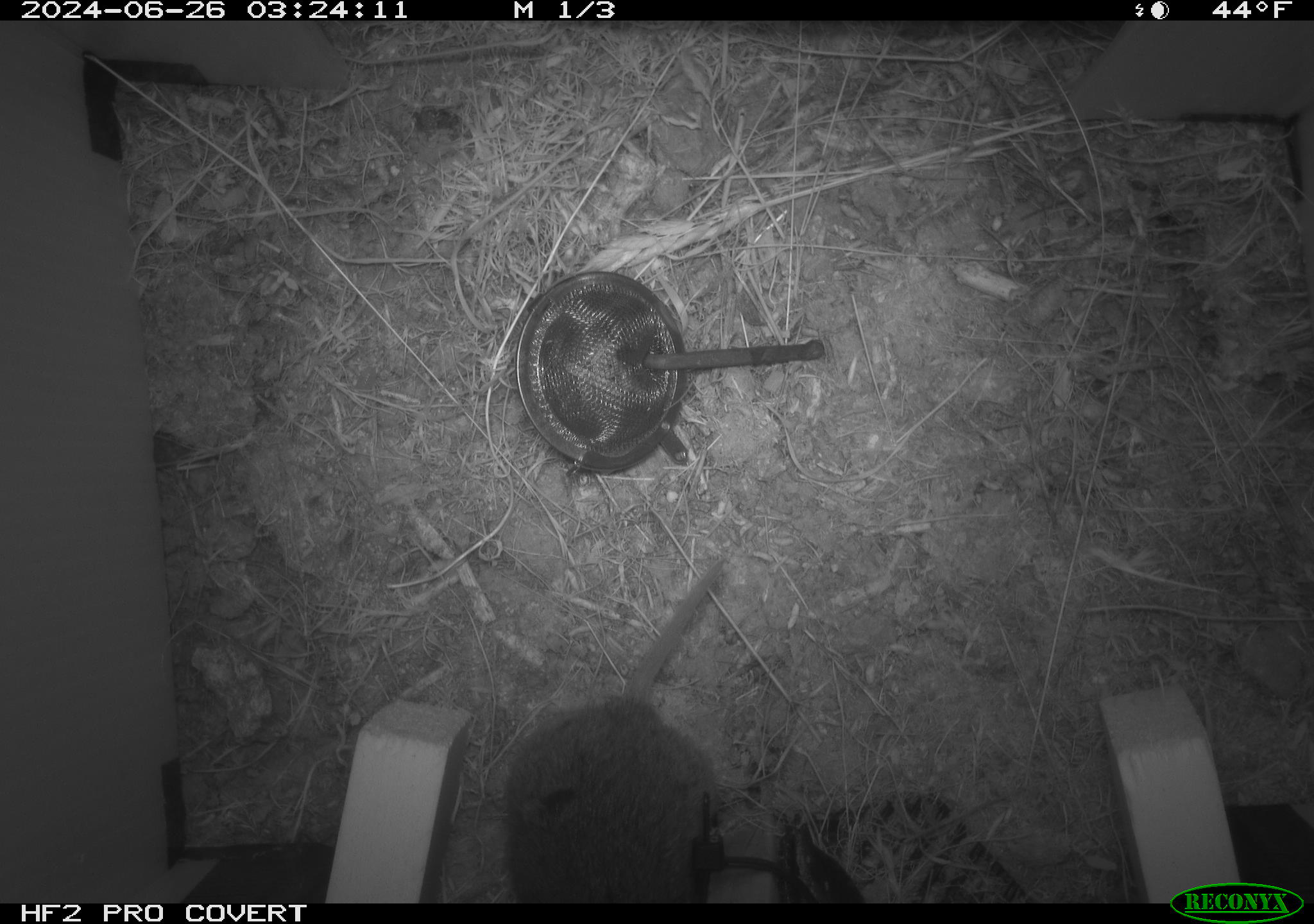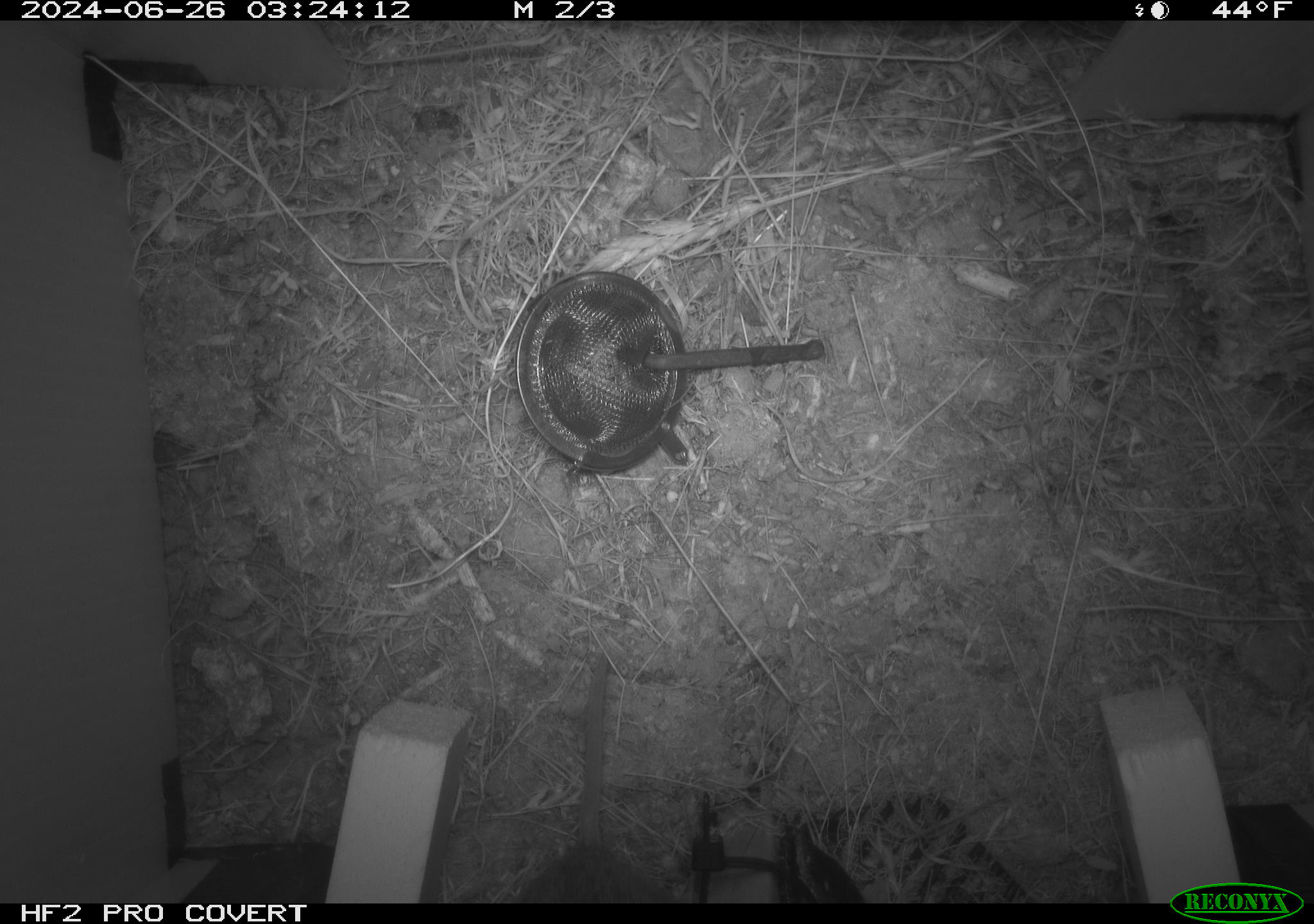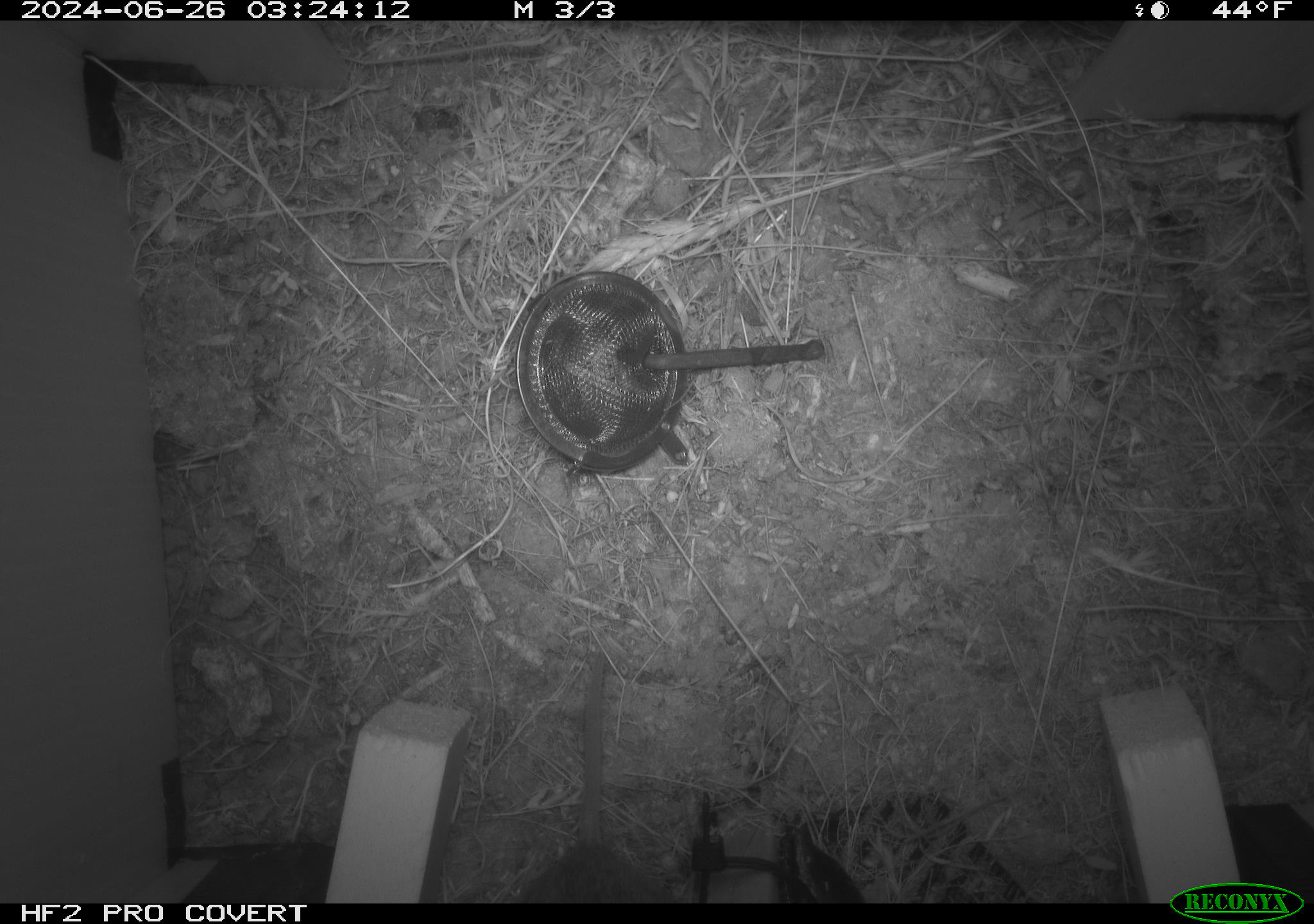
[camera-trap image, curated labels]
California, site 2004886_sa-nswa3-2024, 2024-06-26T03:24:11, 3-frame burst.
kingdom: Animalia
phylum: Chordata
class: Mammalia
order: Rodentia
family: Cricetidae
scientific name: Arvicolinae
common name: voles, lemmings, and muskrats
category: arvicolinae subfamily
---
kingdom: Animalia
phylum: Chordata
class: Mammalia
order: Rodentia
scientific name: Rodentia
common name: rodent